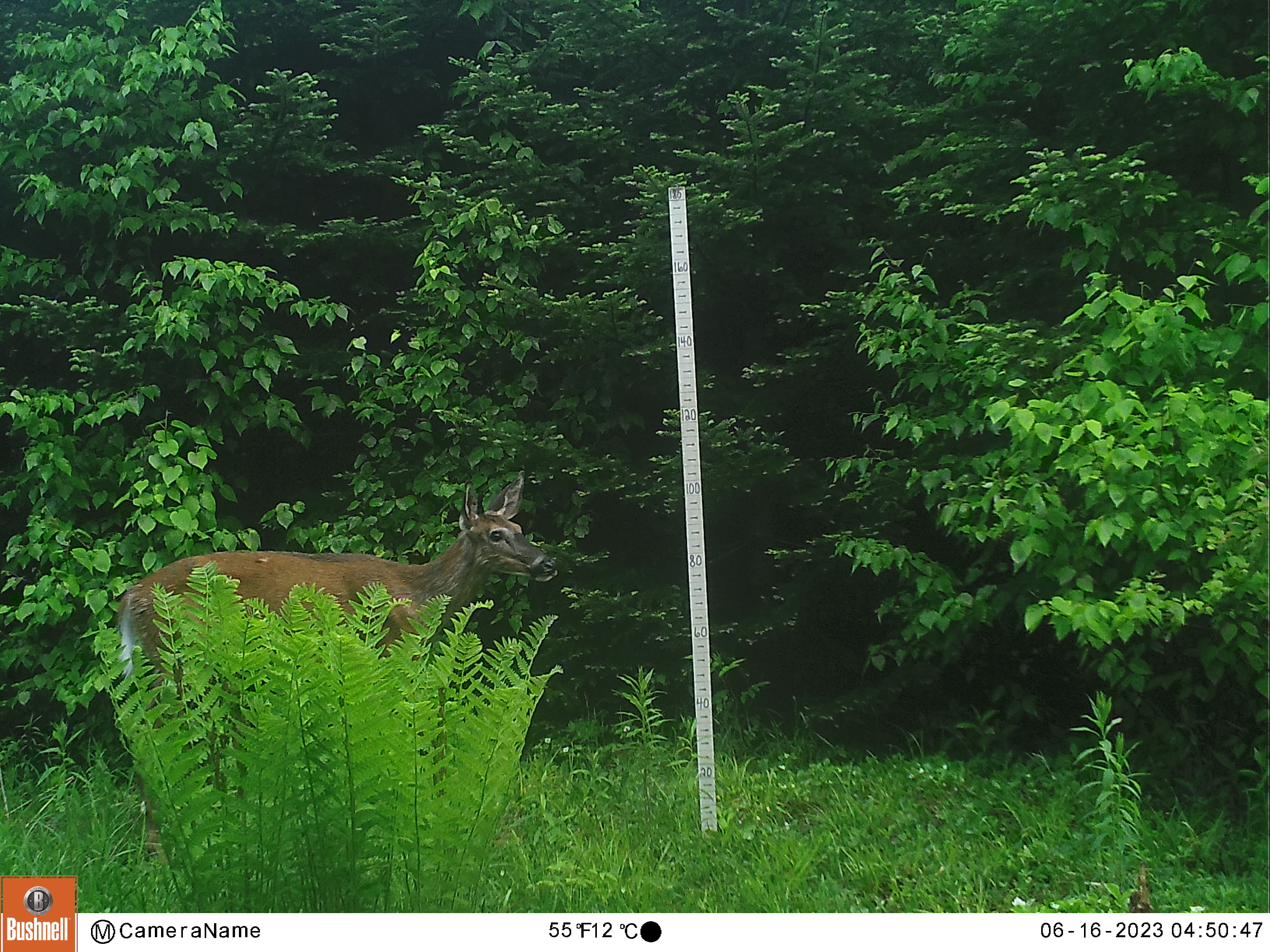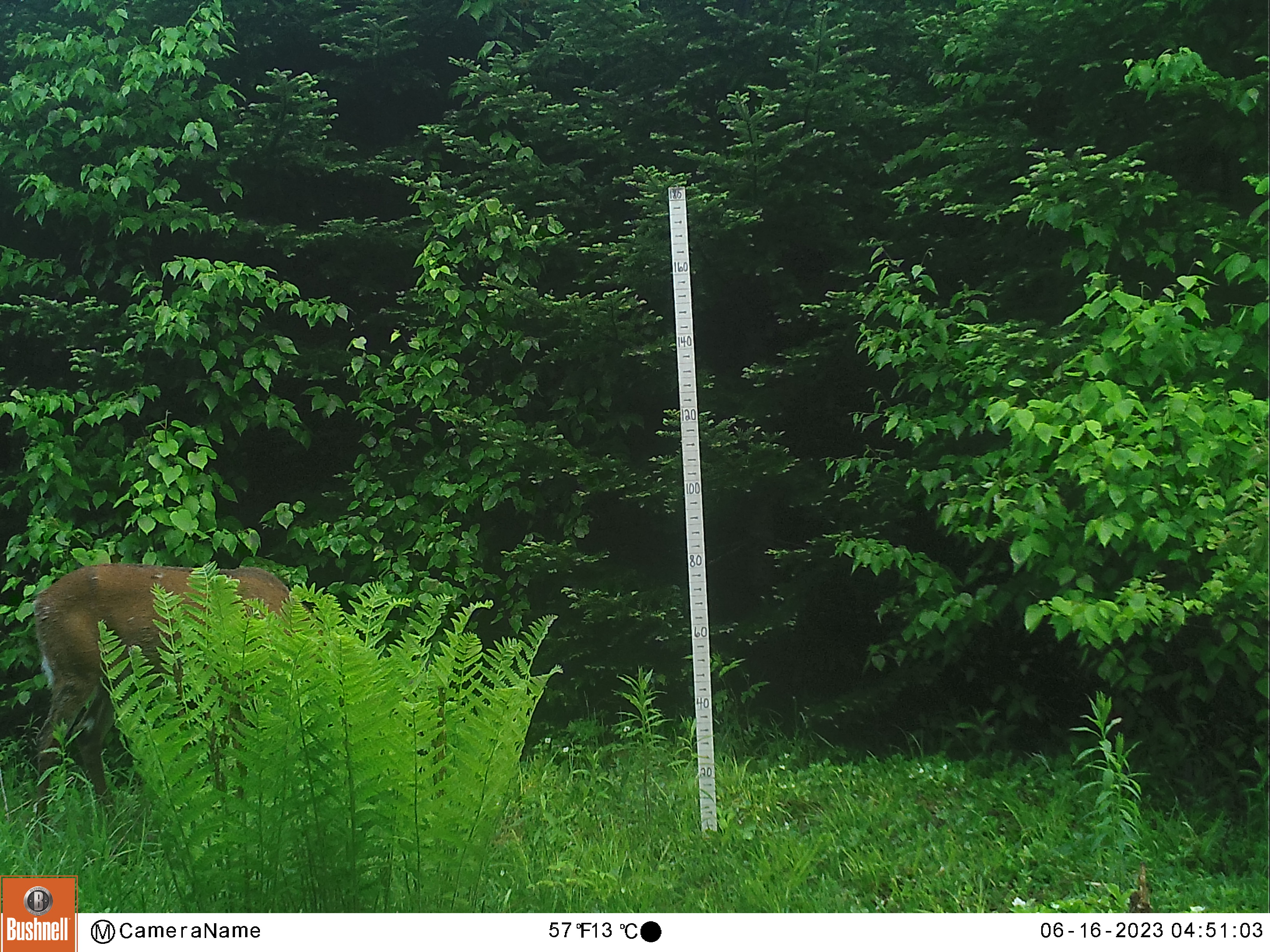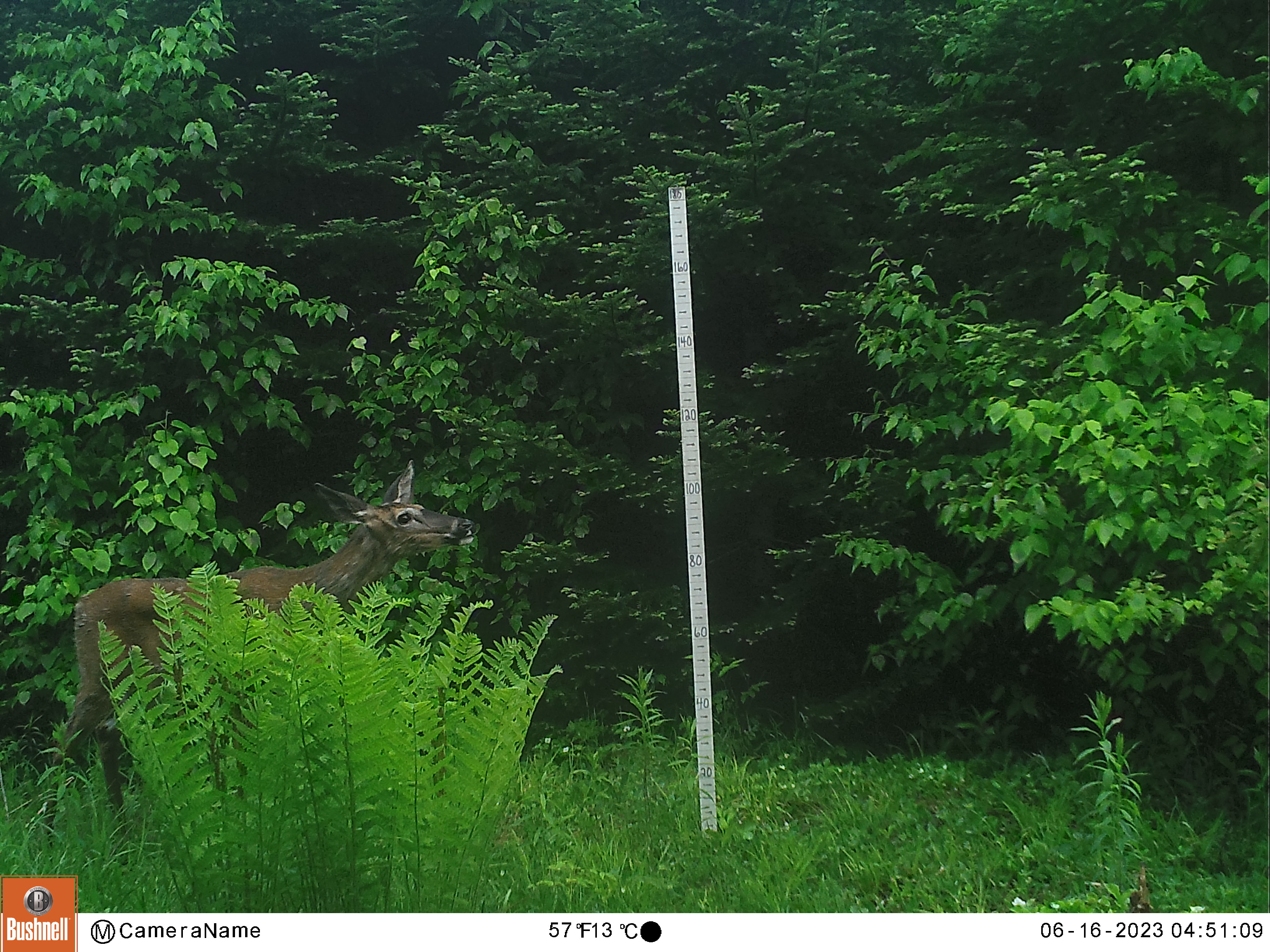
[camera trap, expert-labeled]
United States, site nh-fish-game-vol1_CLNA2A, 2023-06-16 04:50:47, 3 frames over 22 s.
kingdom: Animalia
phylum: Chordata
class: Mammalia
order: Artiodactyla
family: Cervidae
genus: Odocoileus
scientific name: Odocoileus virginianus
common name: white-tailed deer